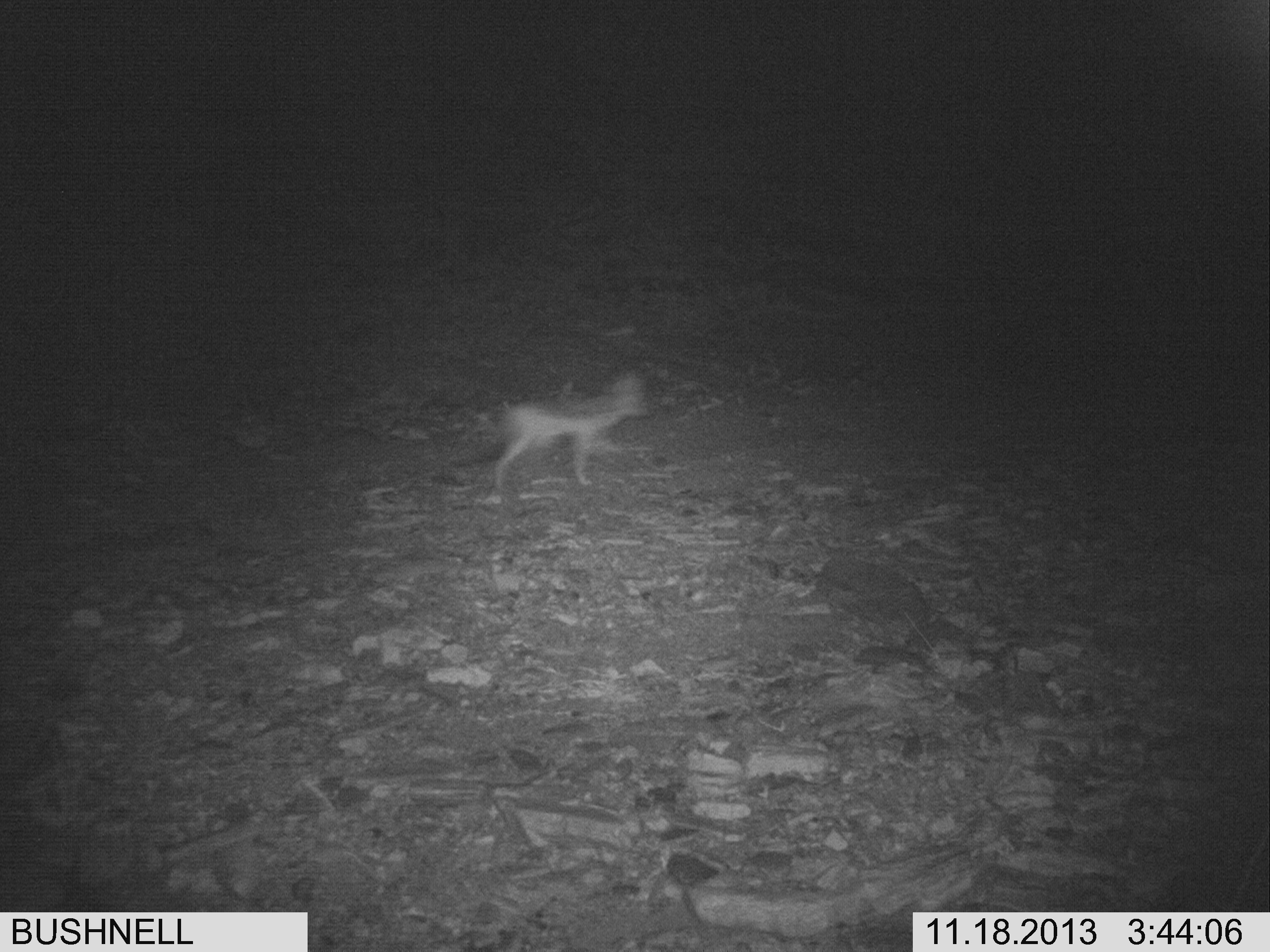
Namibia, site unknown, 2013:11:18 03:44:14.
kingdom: Animalia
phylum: Chordata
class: Mammalia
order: Carnivora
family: Canidae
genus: Lupulella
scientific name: Lupulella mesomelas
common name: black-backed jackal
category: canis mesomelas